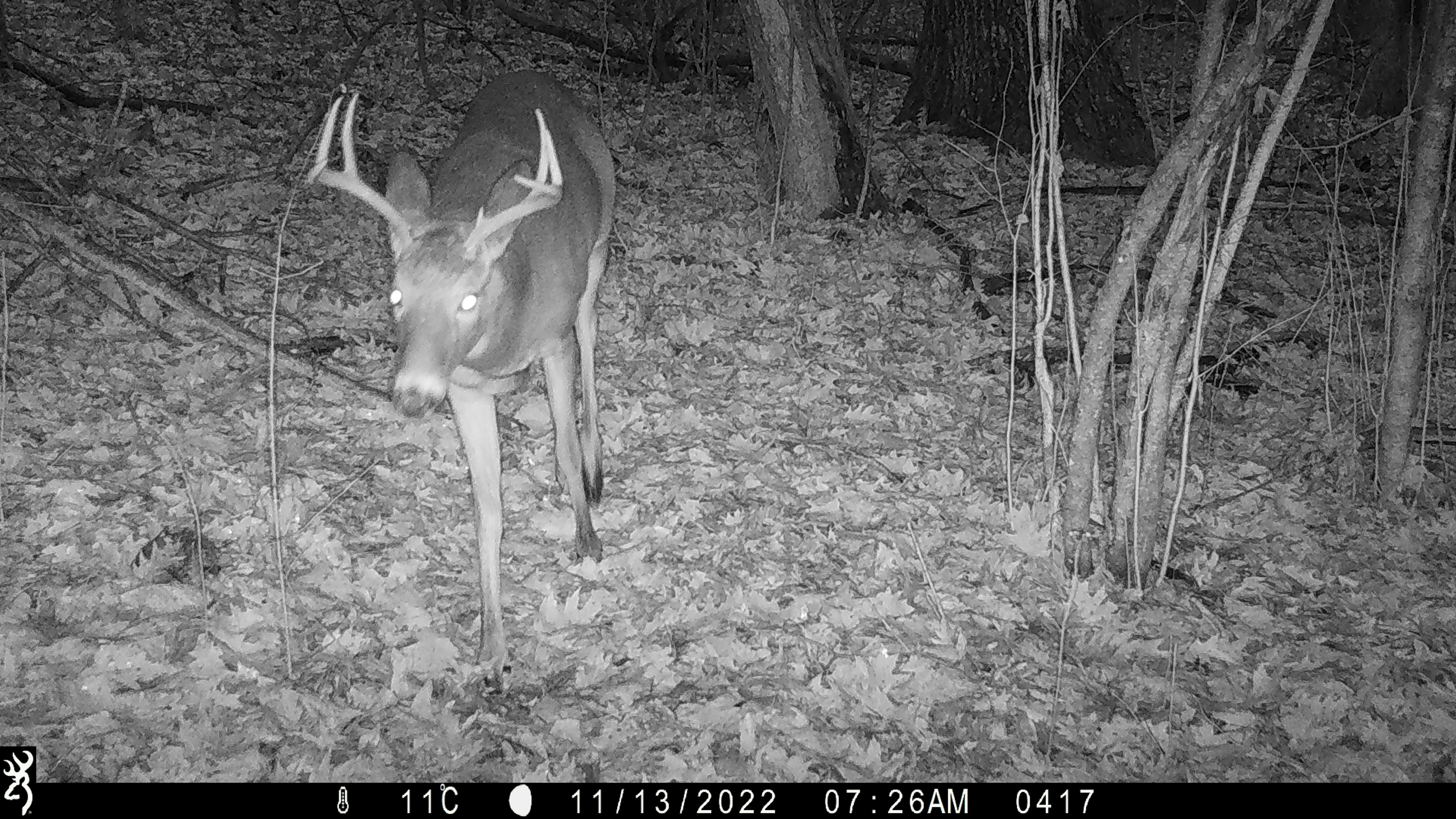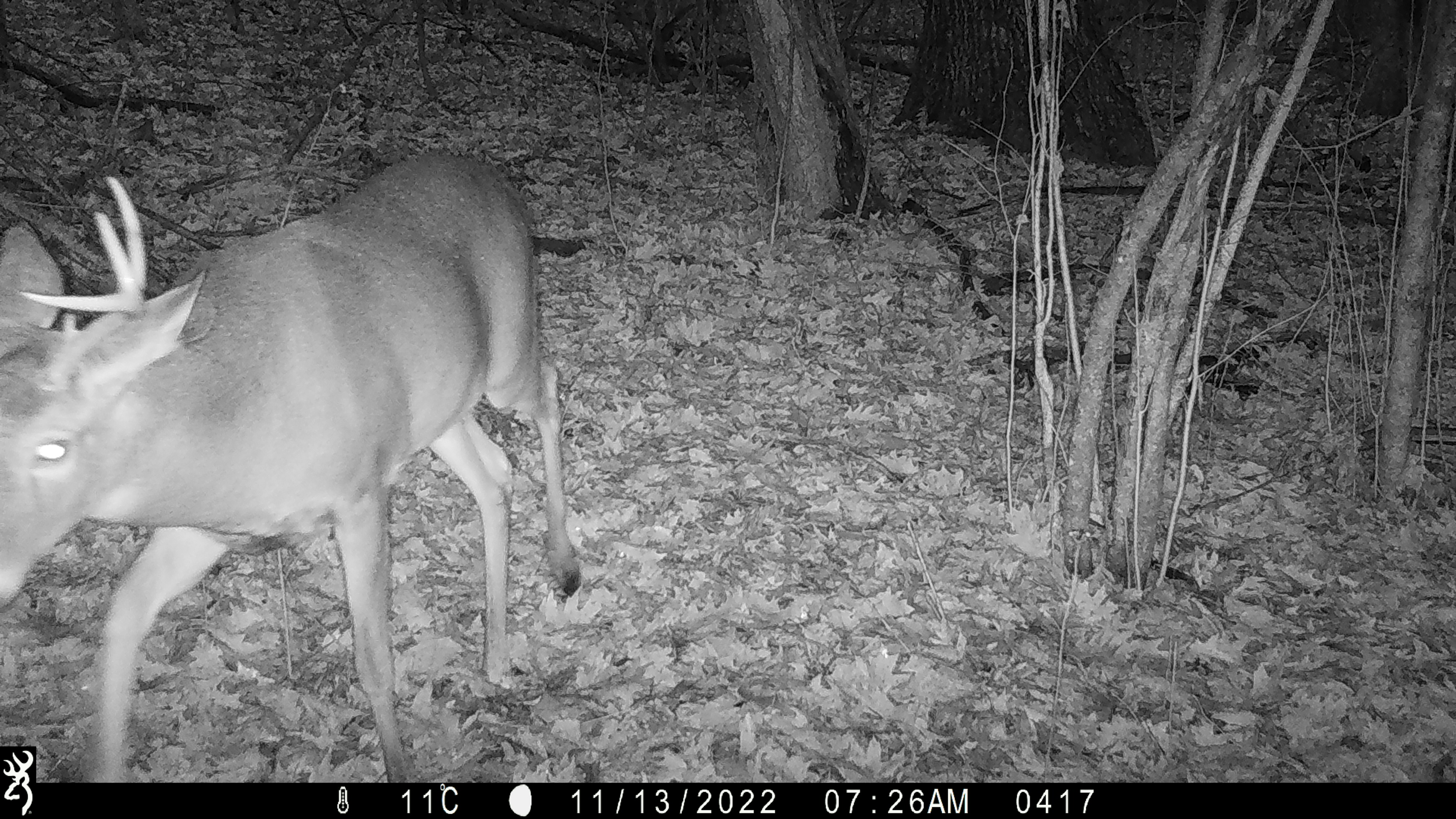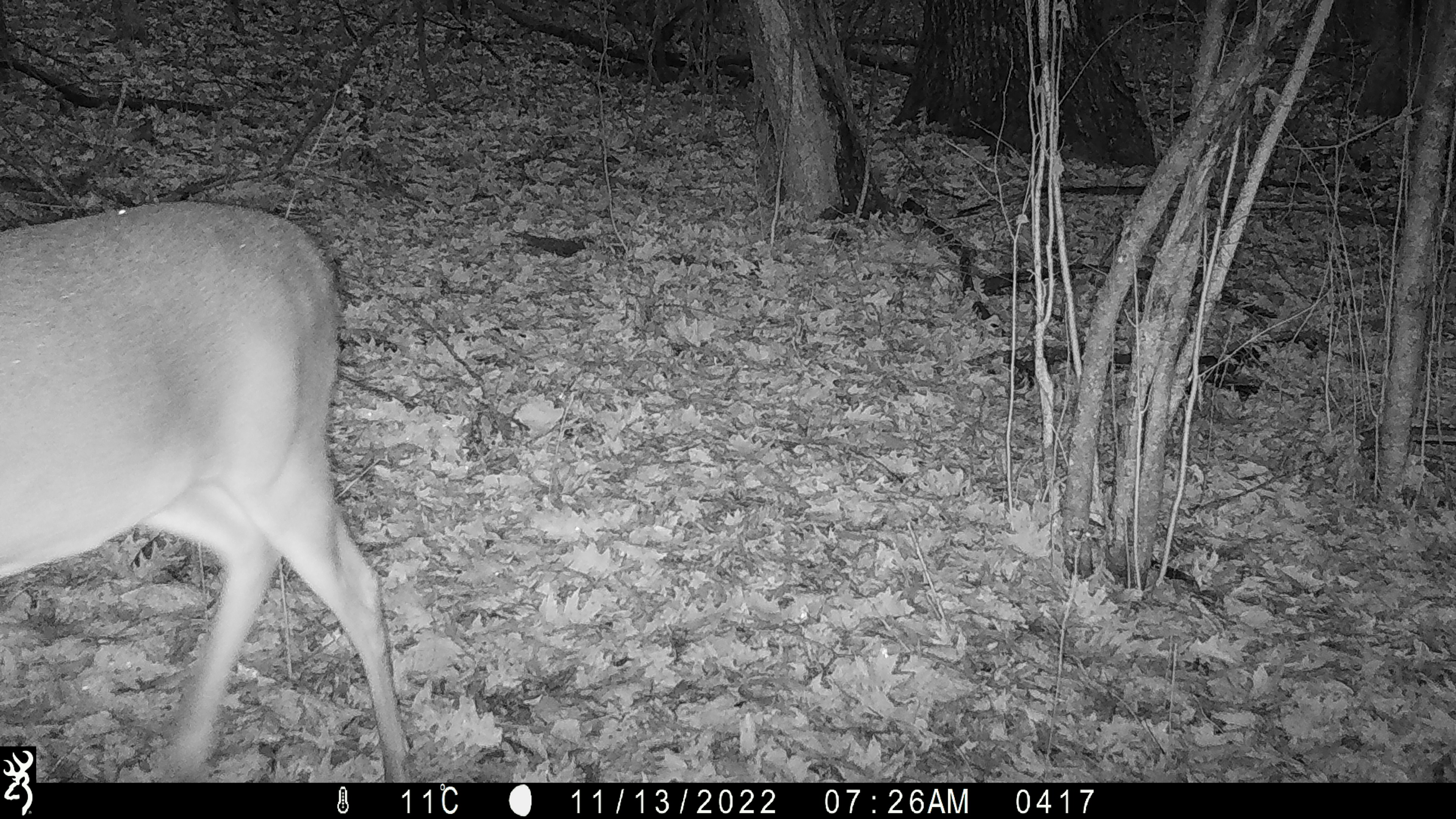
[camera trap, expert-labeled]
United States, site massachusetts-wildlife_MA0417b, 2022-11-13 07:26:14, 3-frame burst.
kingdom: Animalia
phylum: Chordata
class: Mammalia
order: Artiodactyla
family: Cervidae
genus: Odocoileus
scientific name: Odocoileus virginianus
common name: white-tailed deer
White-tailed deer (Odocoileus virginianus).